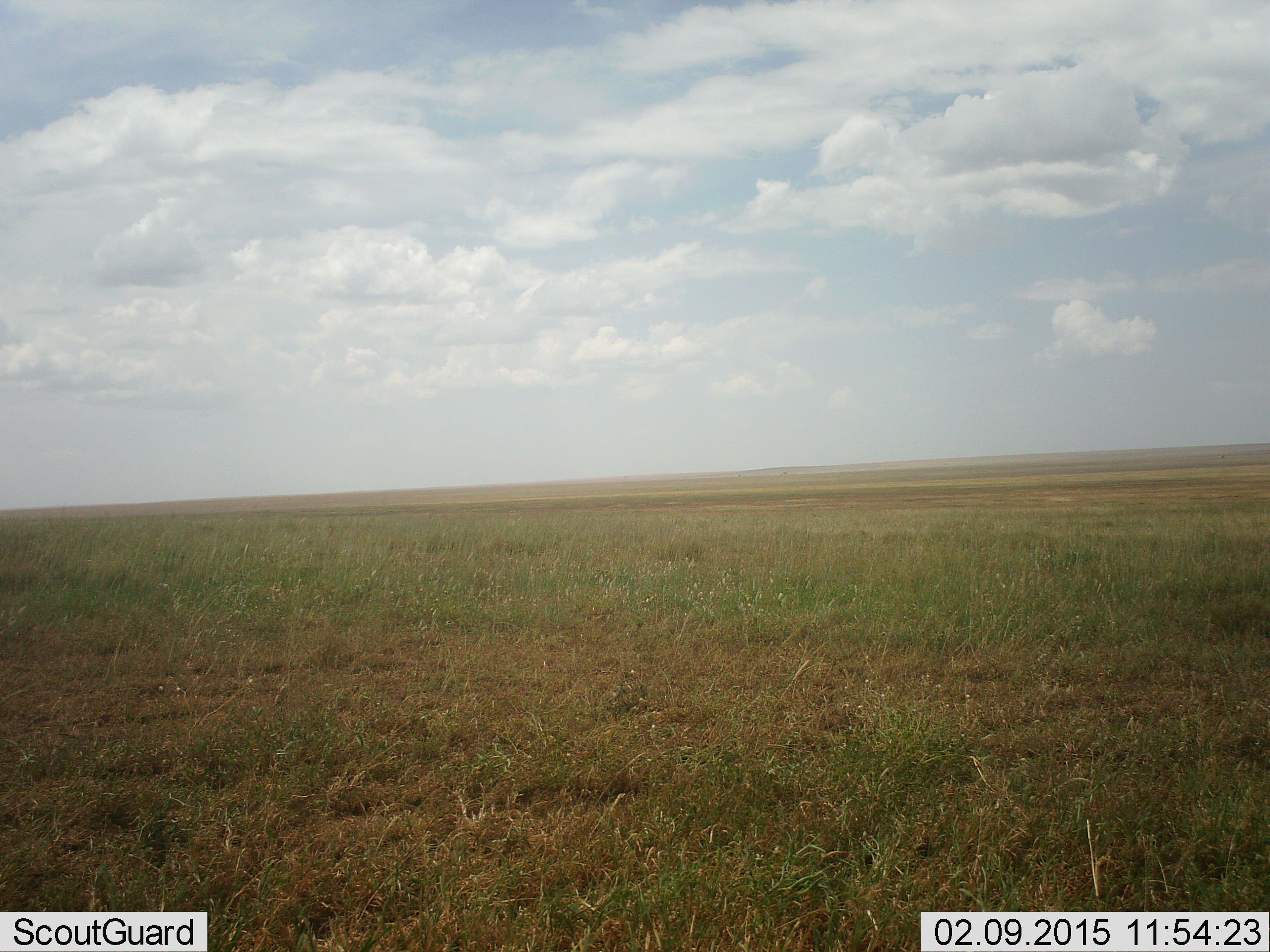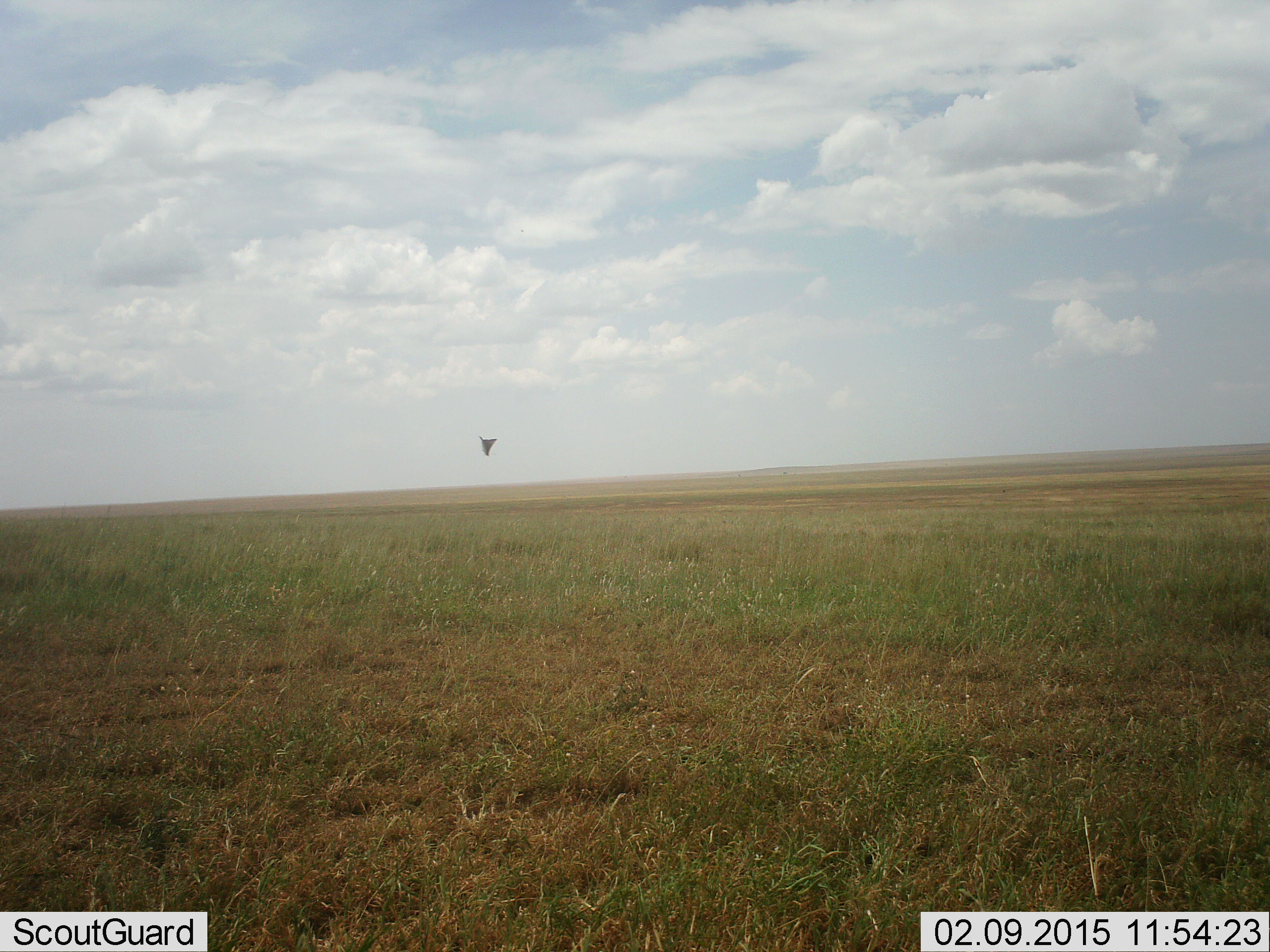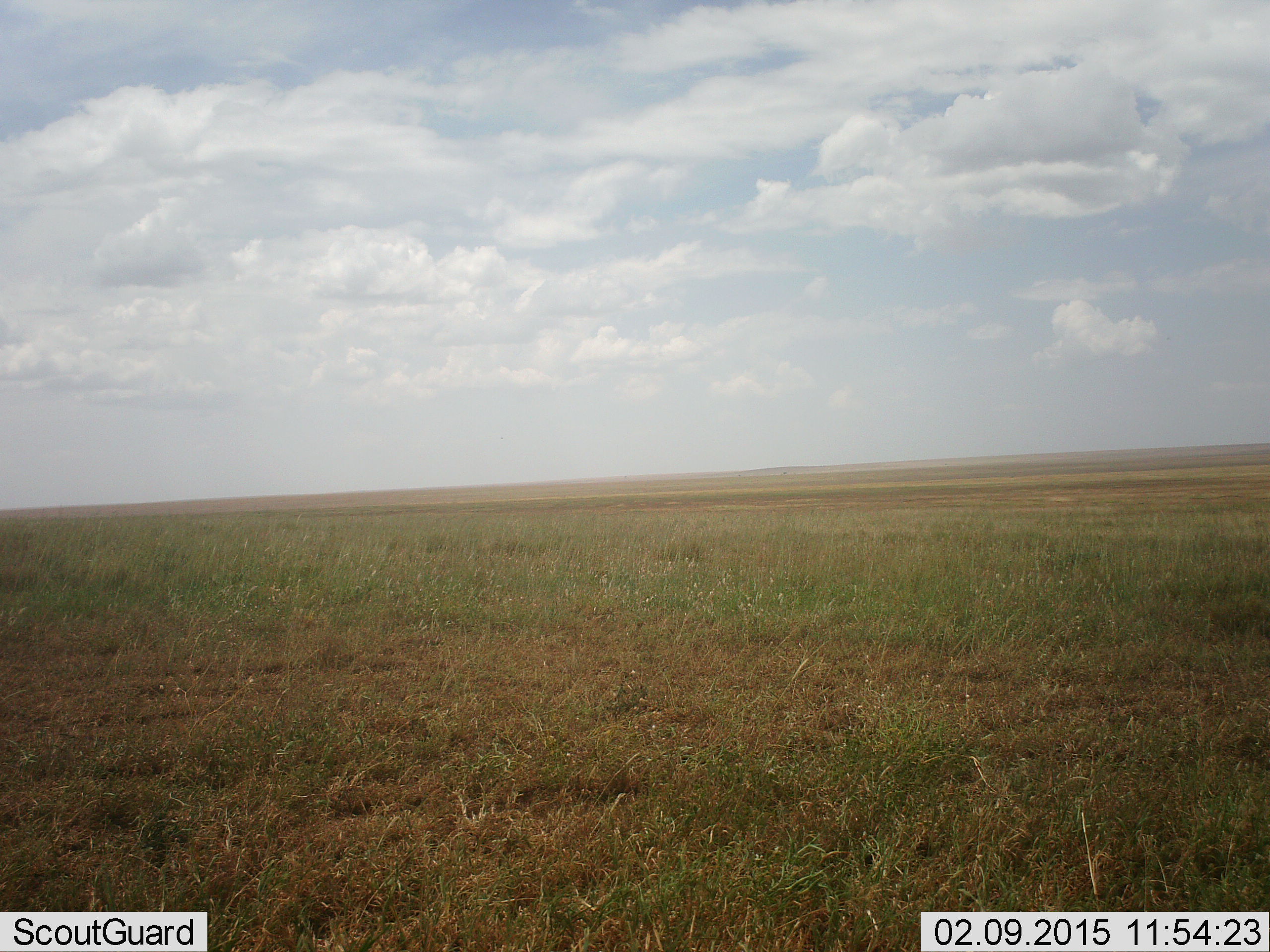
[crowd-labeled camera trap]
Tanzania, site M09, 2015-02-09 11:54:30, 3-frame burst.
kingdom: Animalia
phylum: Chordata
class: Aves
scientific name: Aves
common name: bird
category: otherbird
Otherbird (bird) (Aves), count 1. Behavior (volunteer vote fractions): standing 0%, resting 0%, moving 100%, interacting 0%. Young present (vote fraction): 0%. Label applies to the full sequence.